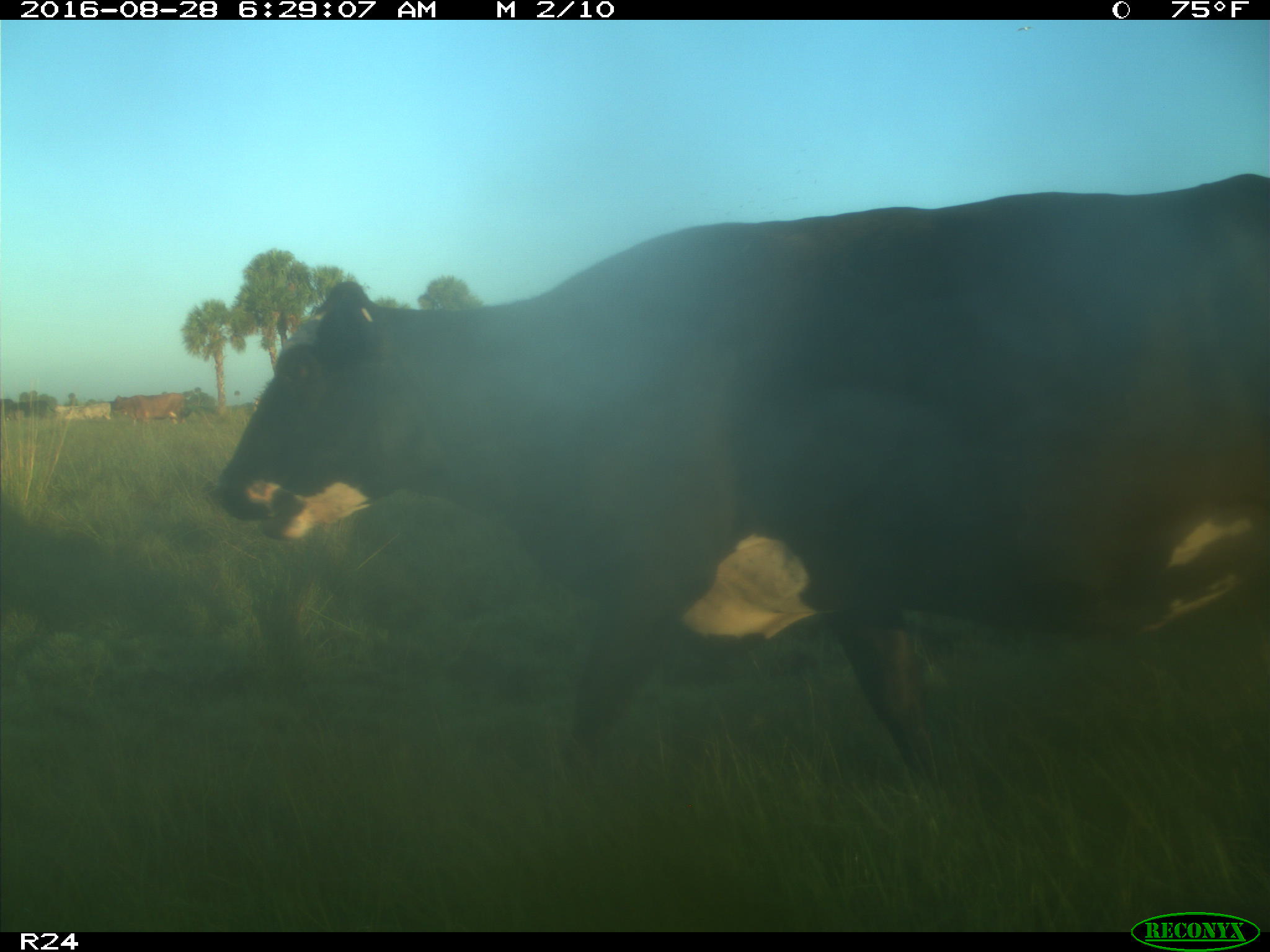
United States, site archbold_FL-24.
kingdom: Animalia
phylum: Chordata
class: Mammalia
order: Artiodactyla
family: Bovidae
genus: Bos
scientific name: Bos taurus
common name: domestic cow